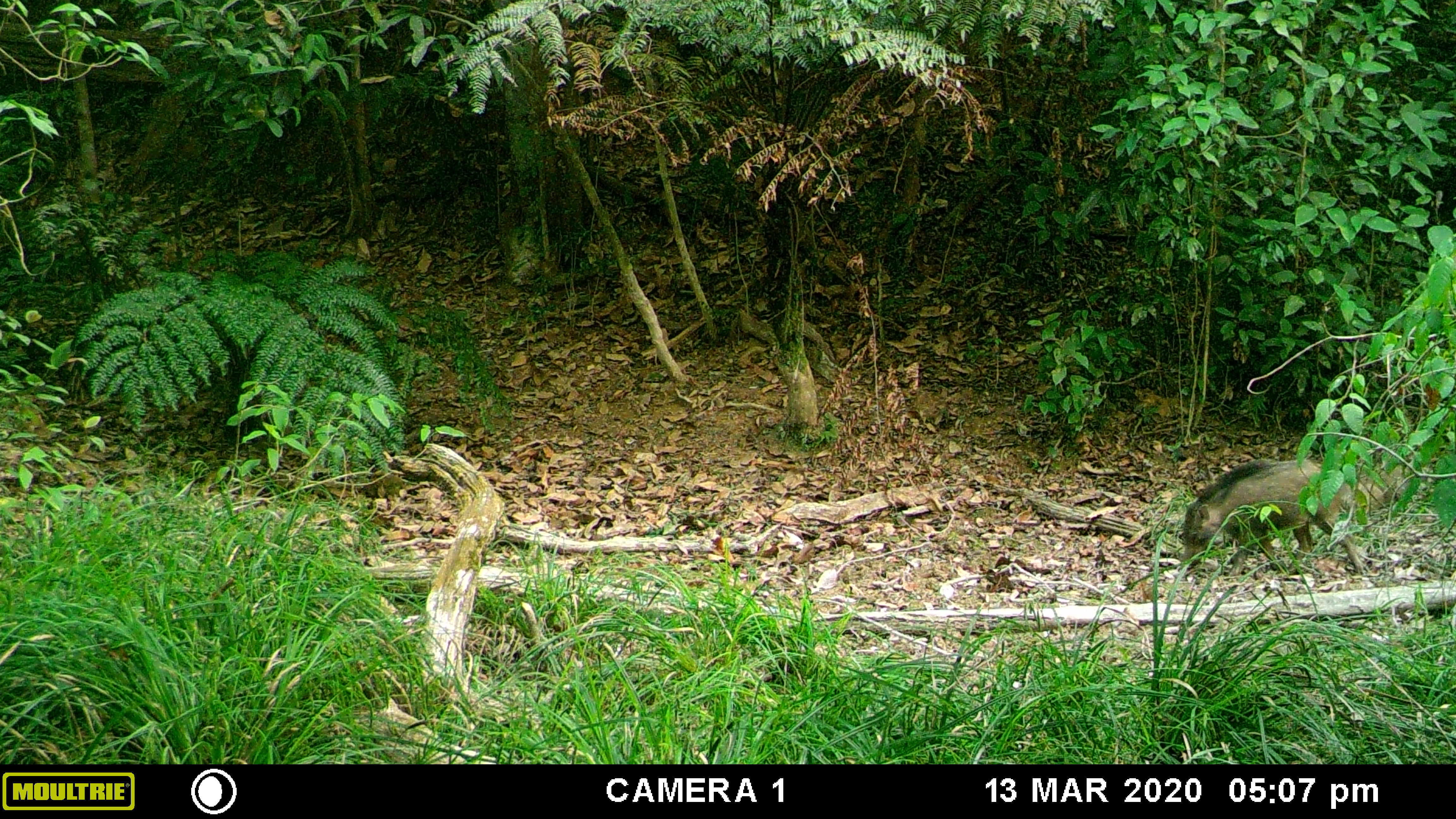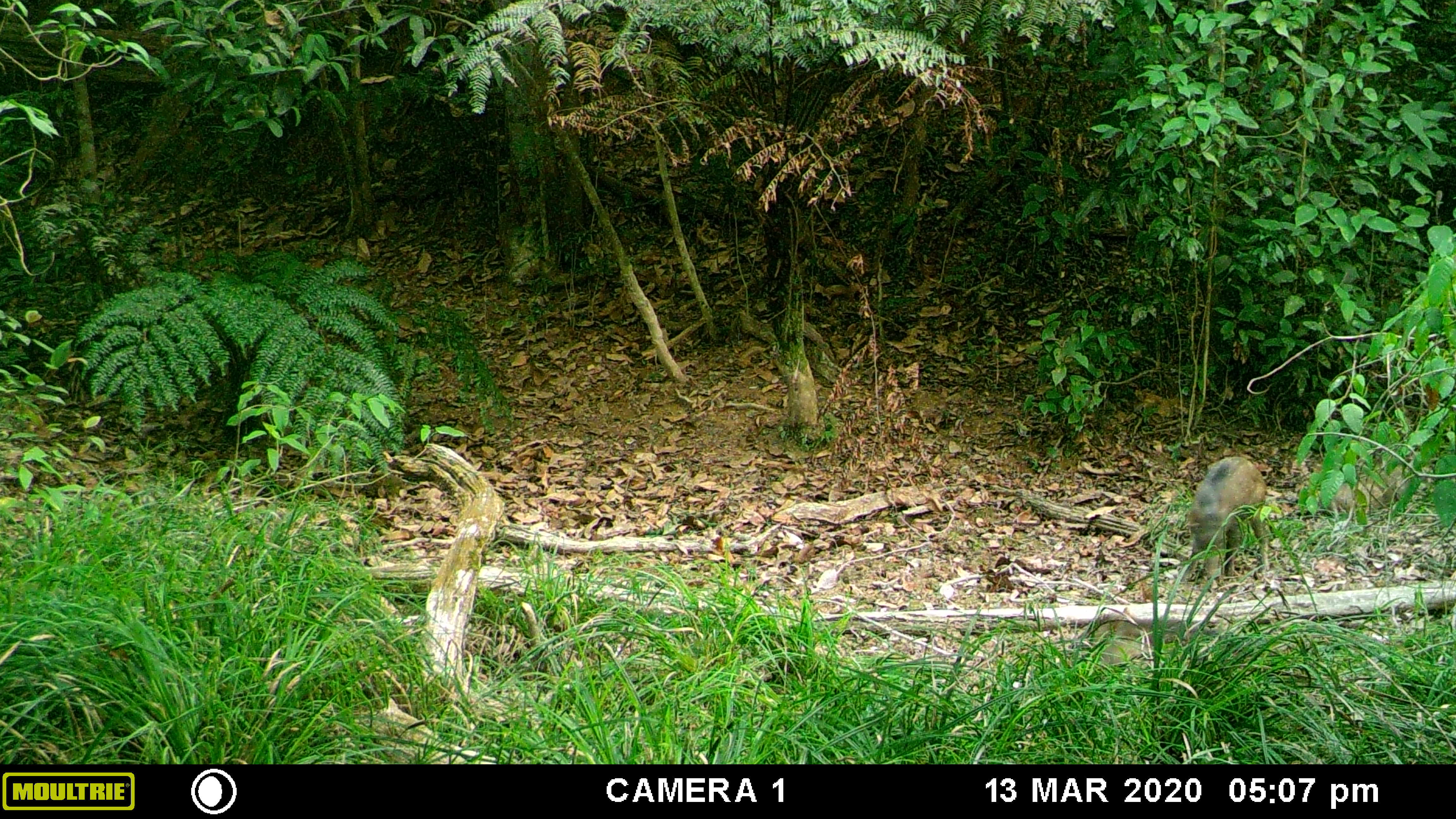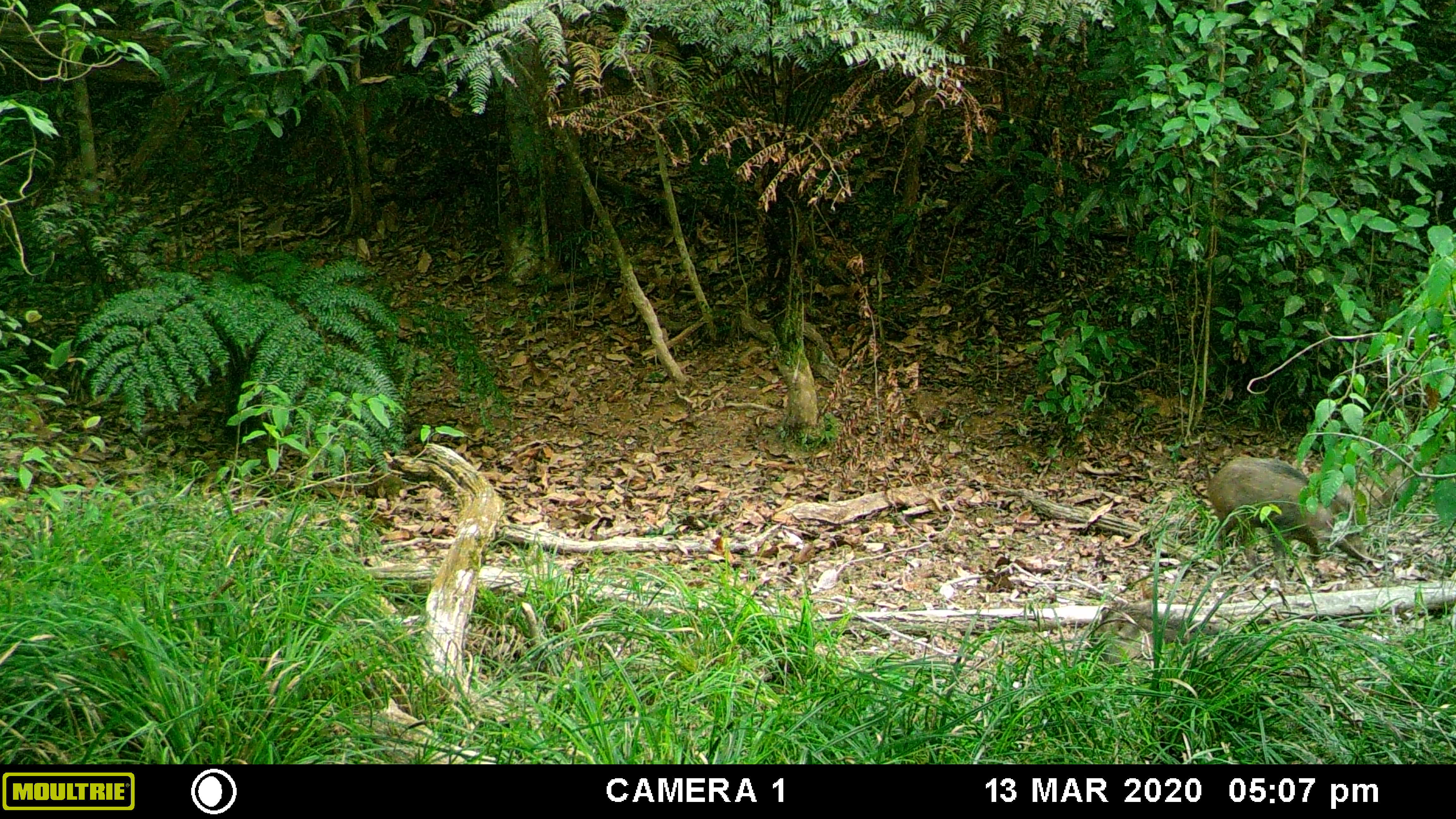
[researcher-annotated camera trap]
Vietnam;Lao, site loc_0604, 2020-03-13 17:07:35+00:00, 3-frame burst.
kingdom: Animalia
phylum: Chordata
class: Mammalia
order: Artiodactyla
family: Suidae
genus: Sus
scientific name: Sus scrofa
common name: eurasian wild pig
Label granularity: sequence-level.